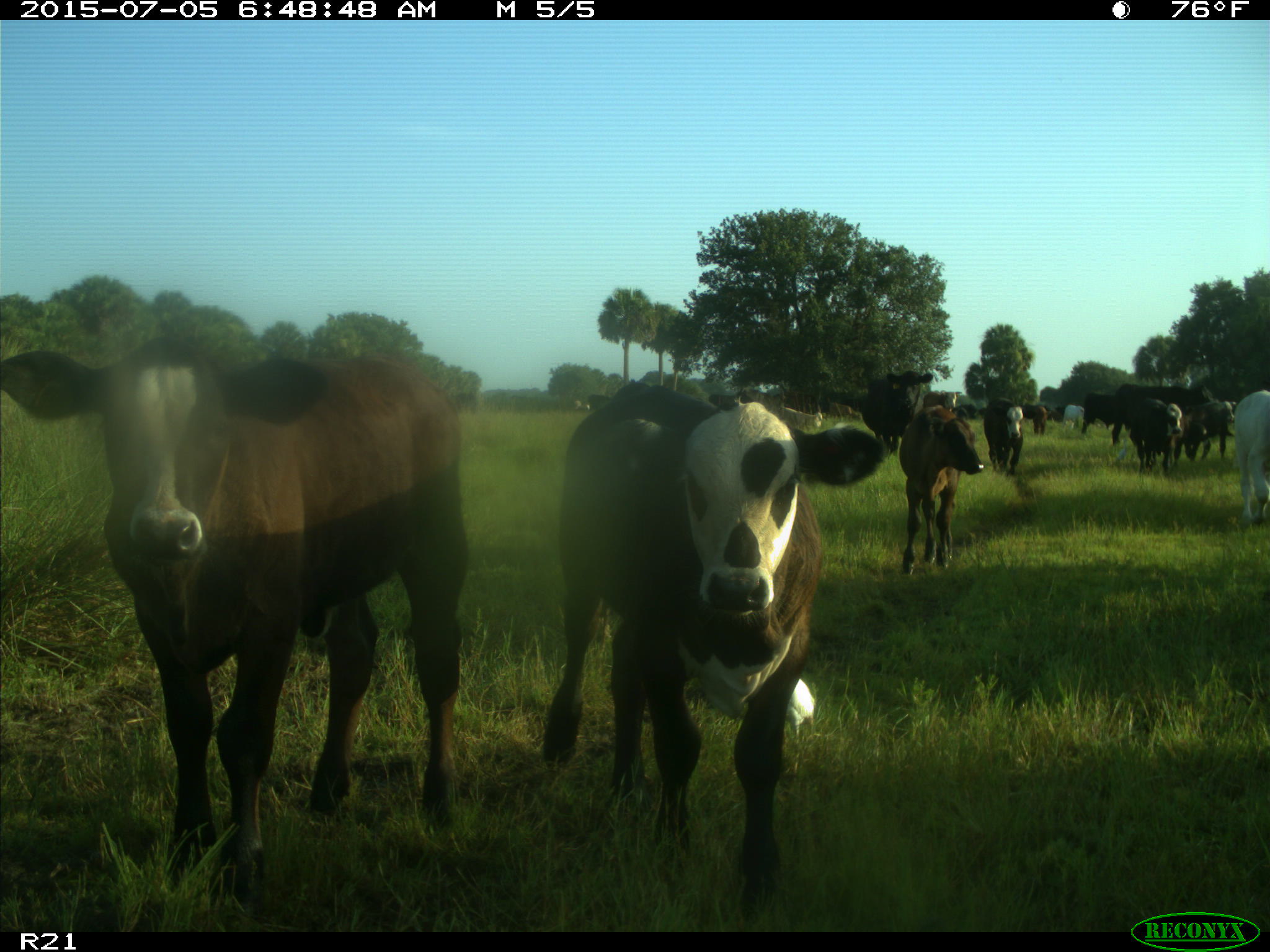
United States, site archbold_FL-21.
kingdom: Animalia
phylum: Chordata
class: Mammalia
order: Artiodactyla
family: Bovidae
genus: Bos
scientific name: Bos taurus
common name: domestic cow